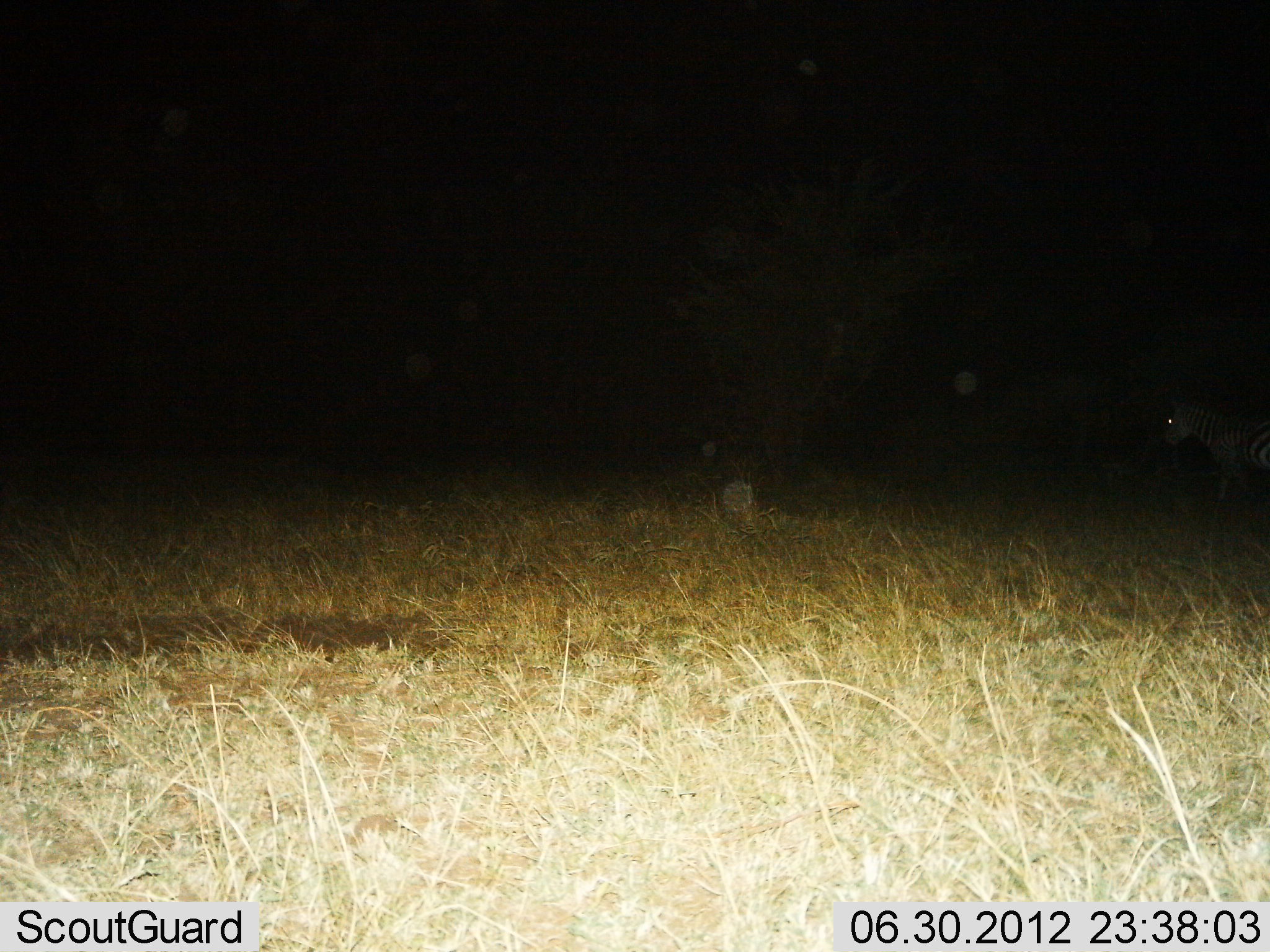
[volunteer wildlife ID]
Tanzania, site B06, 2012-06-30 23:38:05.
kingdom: Animalia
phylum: Chordata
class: Mammalia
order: Perissodactyla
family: Equidae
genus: Equus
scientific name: Equus quagga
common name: plains zebra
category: zebra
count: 1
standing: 40%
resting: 0%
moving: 60%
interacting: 0%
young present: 0%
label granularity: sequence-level